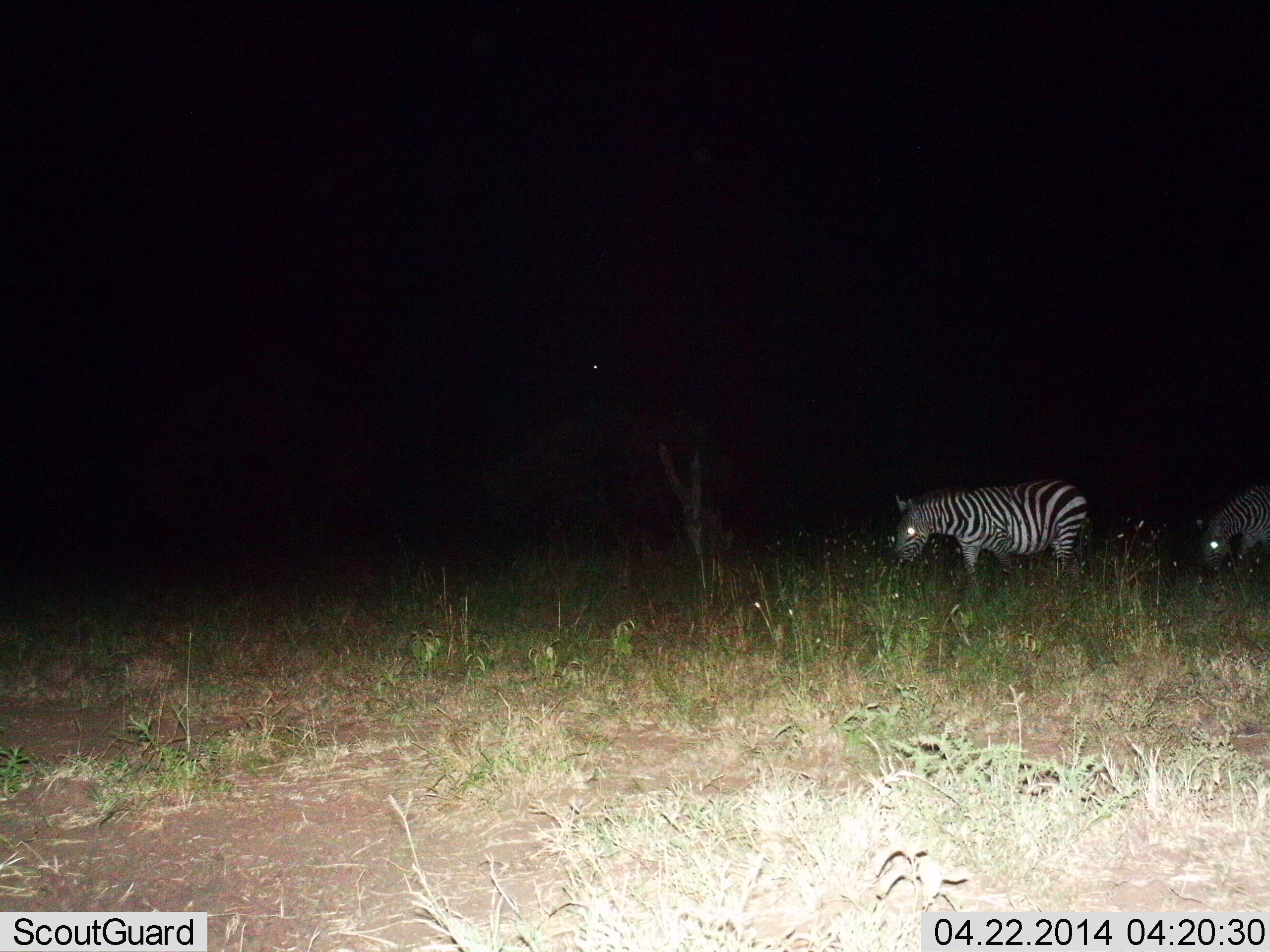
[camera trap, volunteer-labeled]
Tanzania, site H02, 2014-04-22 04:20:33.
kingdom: Animalia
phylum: Chordata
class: Mammalia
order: Perissodactyla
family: Equidae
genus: Equus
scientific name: Equus quagga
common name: plains zebra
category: zebra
Zebra (plains zebra) (Equus quagga), count 2. Behavior (volunteer vote fractions): standing 30%, resting 0%, moving 30%, interacting 0%. Young present (vote fraction): 0%. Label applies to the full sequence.